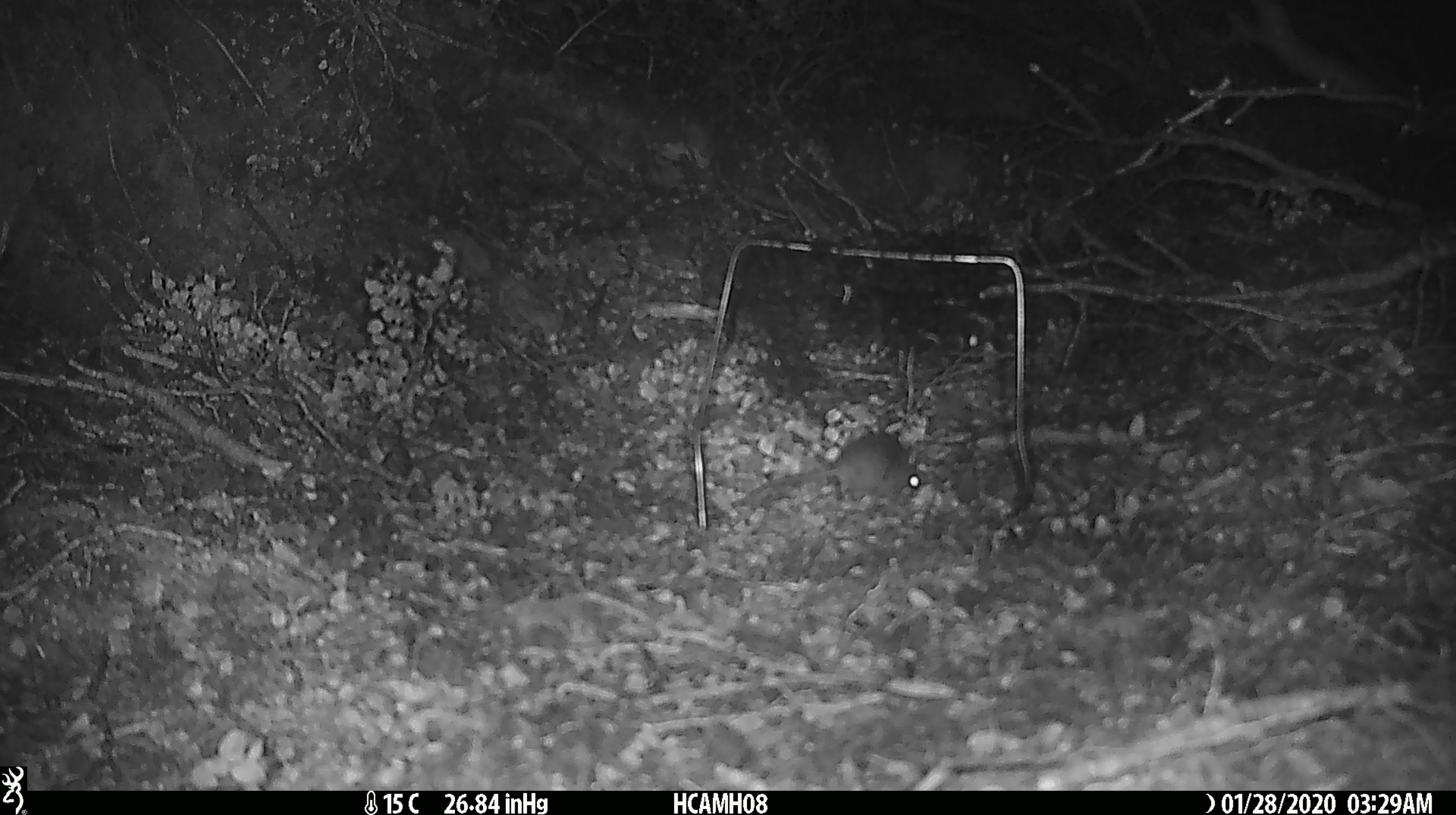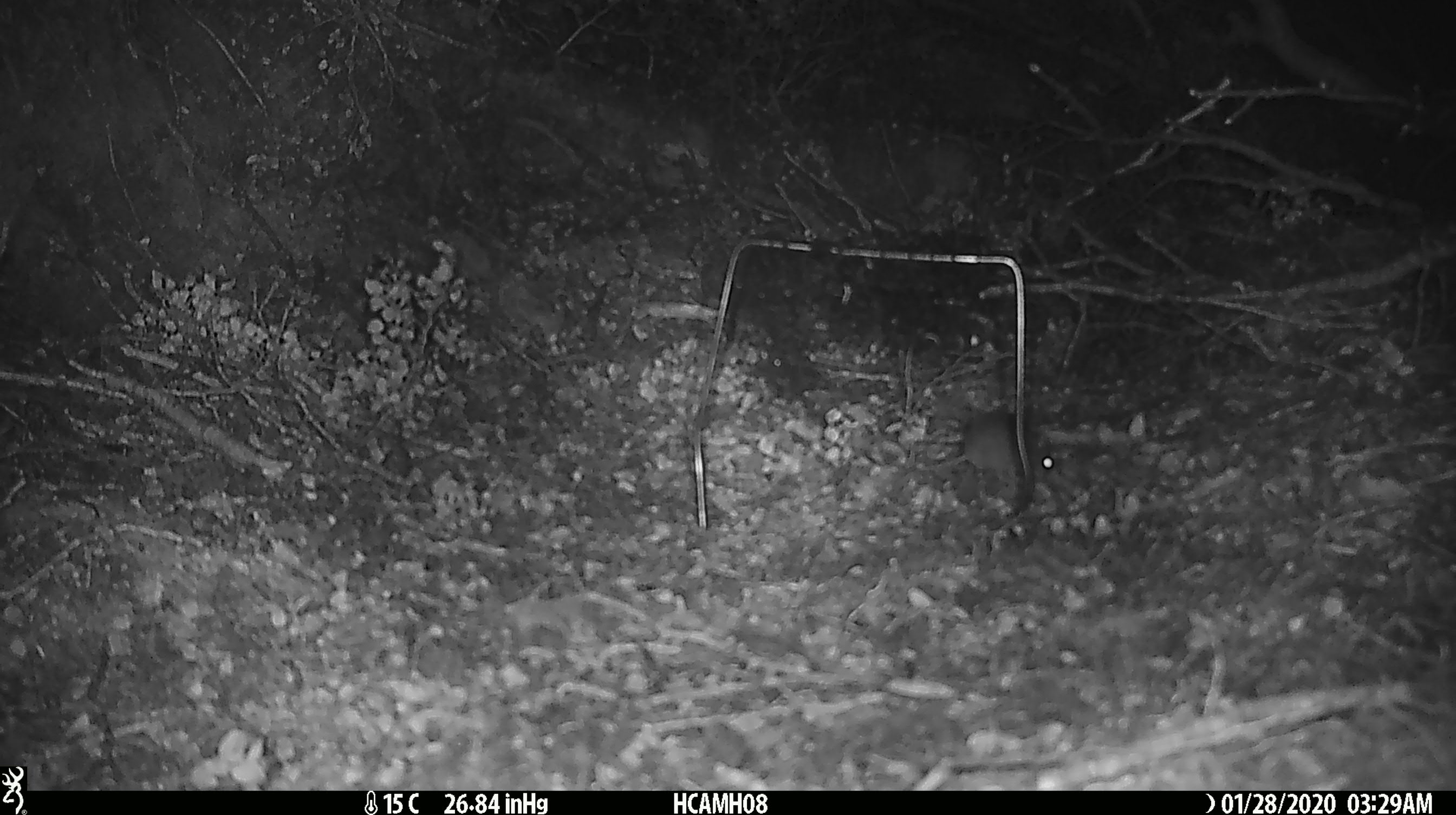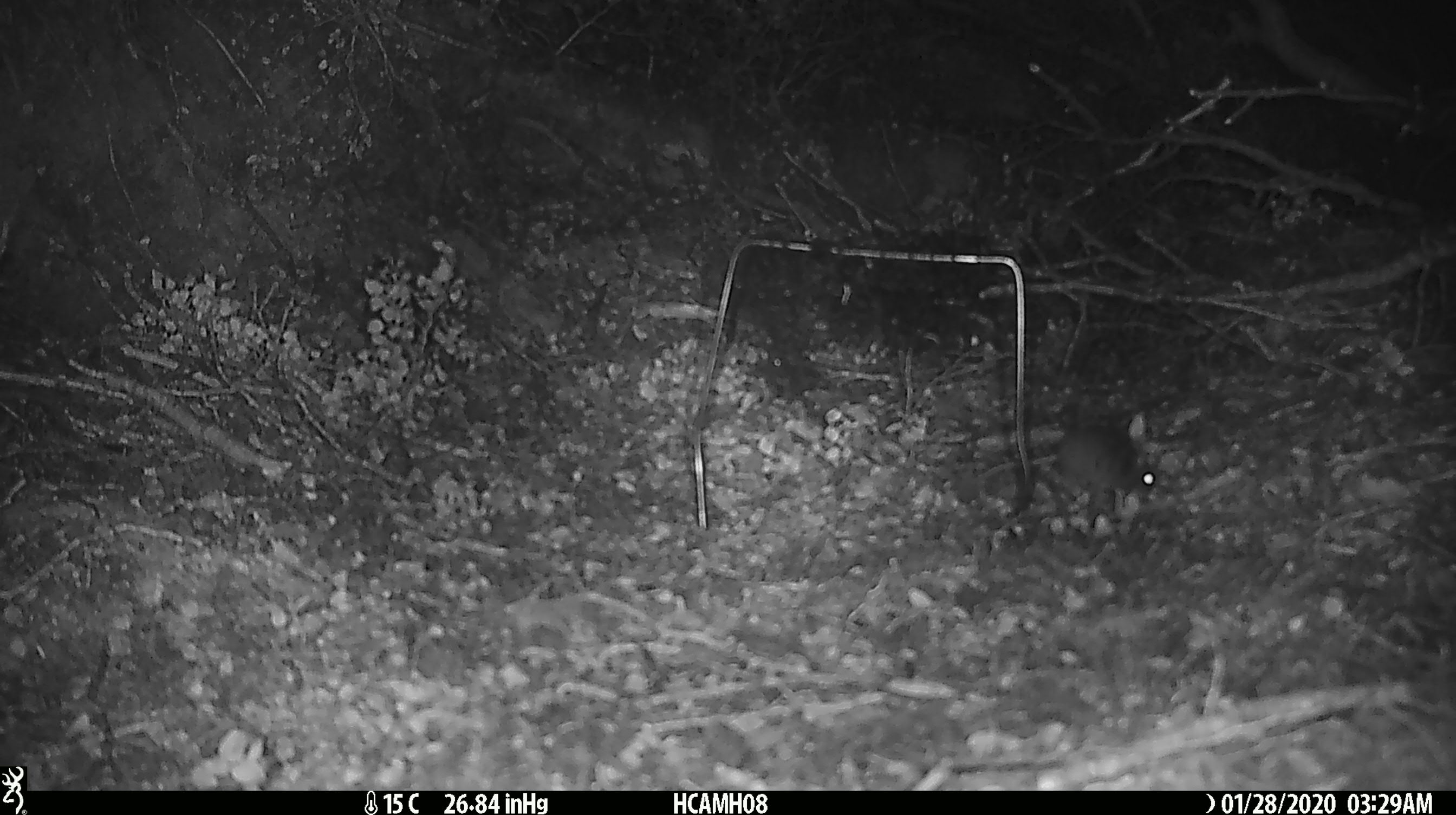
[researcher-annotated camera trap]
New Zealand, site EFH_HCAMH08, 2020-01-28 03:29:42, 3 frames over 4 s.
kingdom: Animalia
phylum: Chordata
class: Mammalia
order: Rodentia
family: Muridae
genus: Mus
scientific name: Mus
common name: mouse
Mouse (Mus).